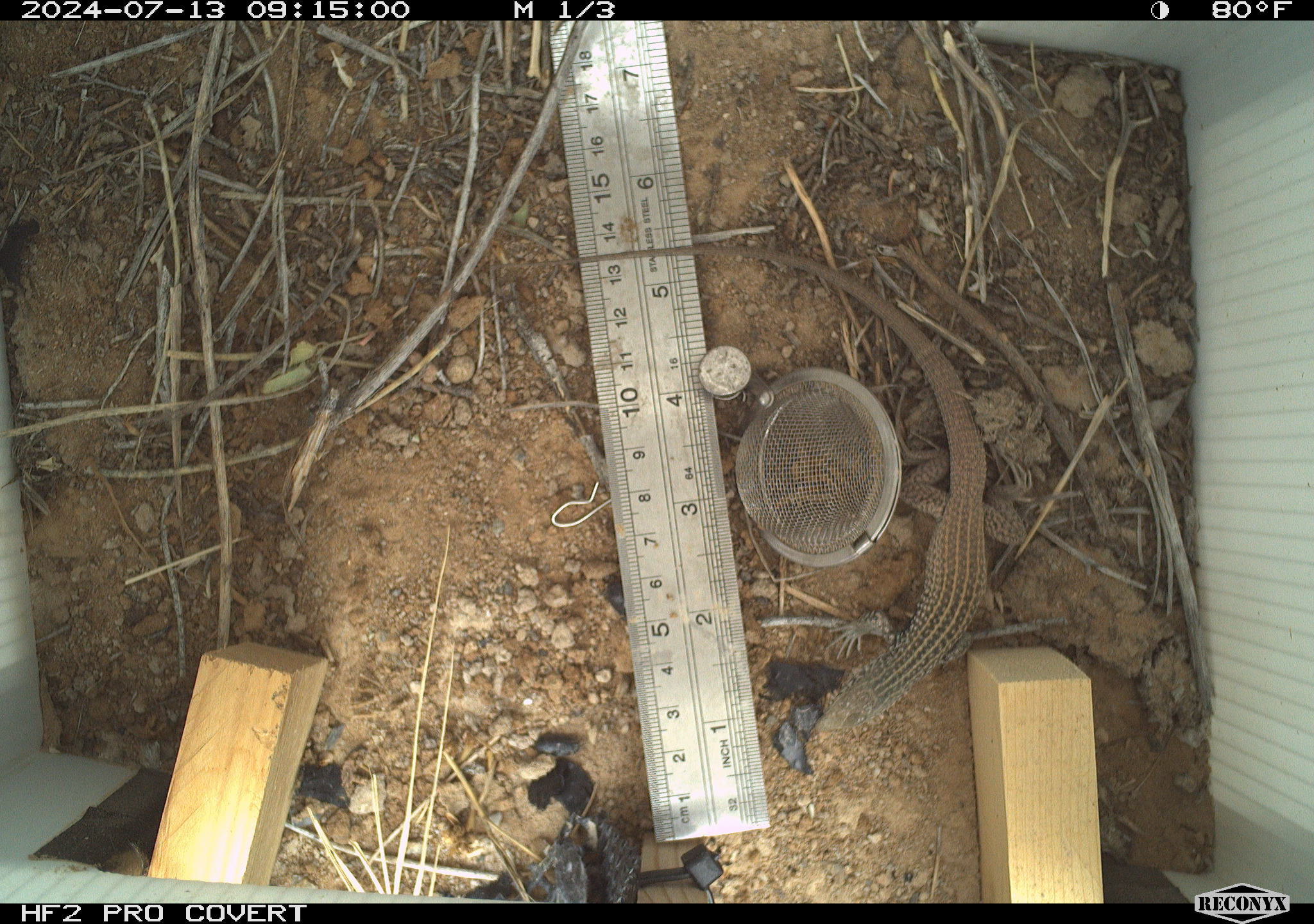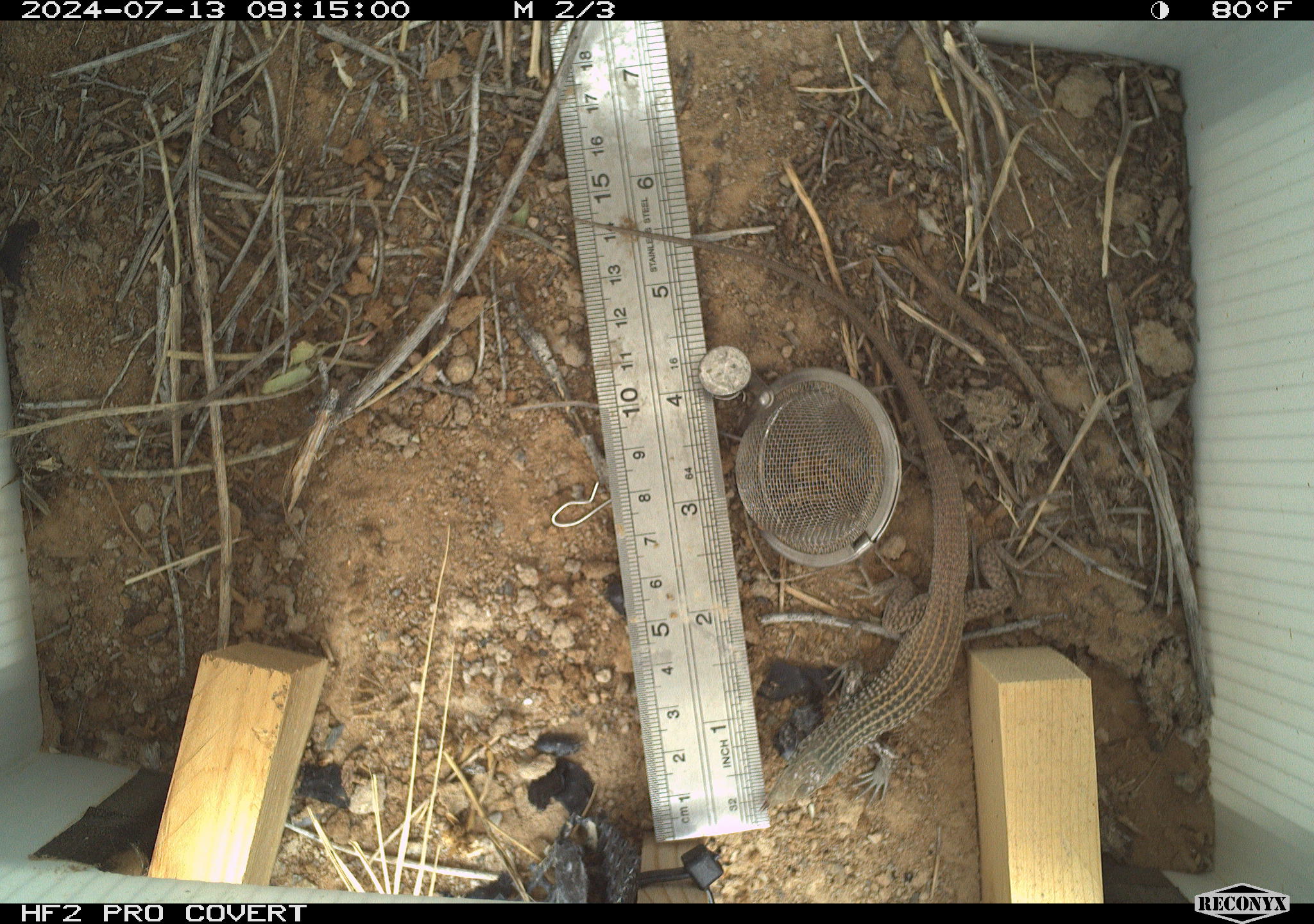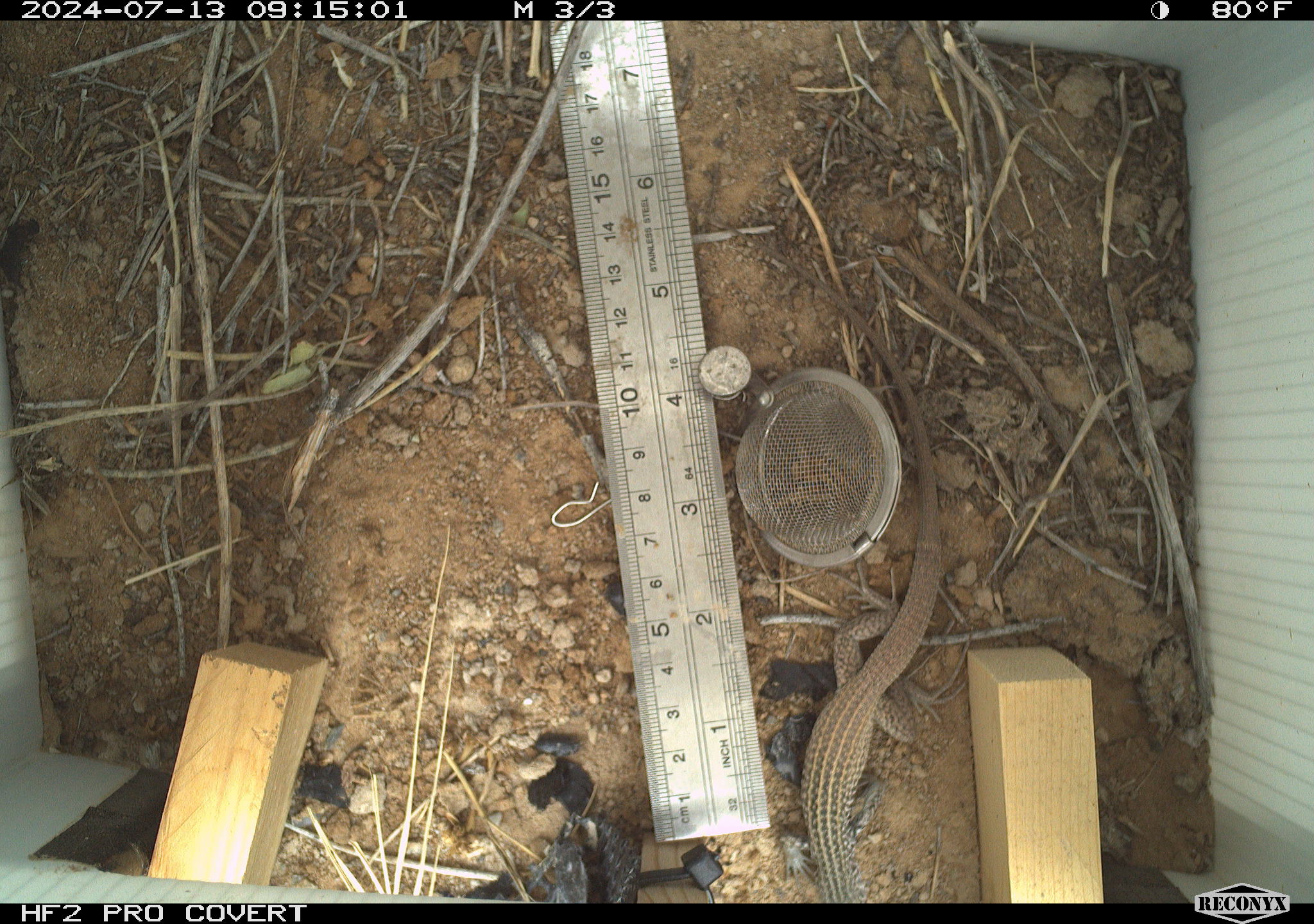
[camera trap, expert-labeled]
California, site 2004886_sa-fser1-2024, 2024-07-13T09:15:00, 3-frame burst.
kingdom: Animalia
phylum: Chordata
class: Mammalia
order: Rodentia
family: Sciuridae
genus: Ammospermophilus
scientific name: Ammospermophilus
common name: antelope ground squirrels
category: ammospermophilus species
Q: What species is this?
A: Ammospermophilus species (antelope ground squirrels) (Ammospermophilus).